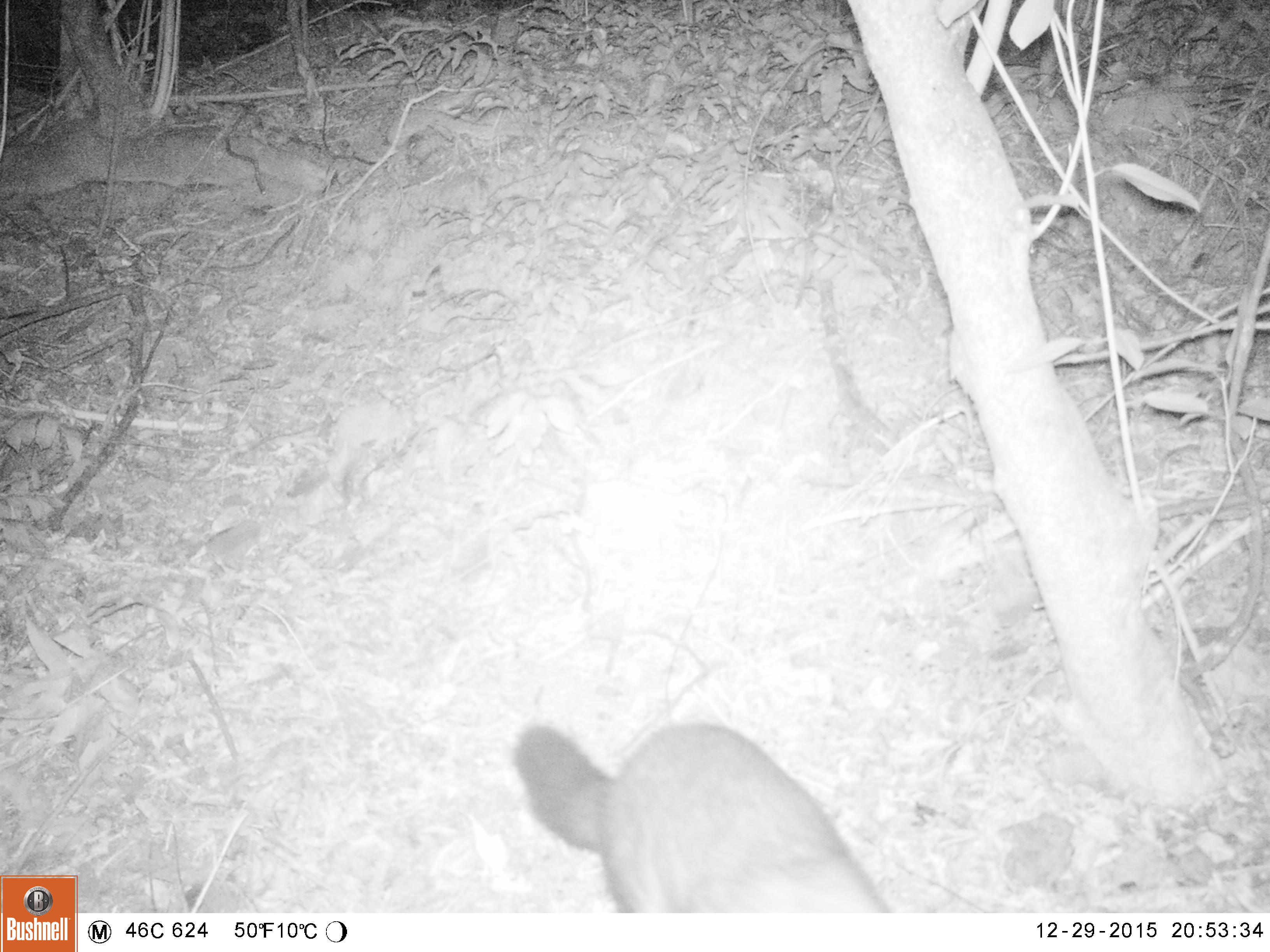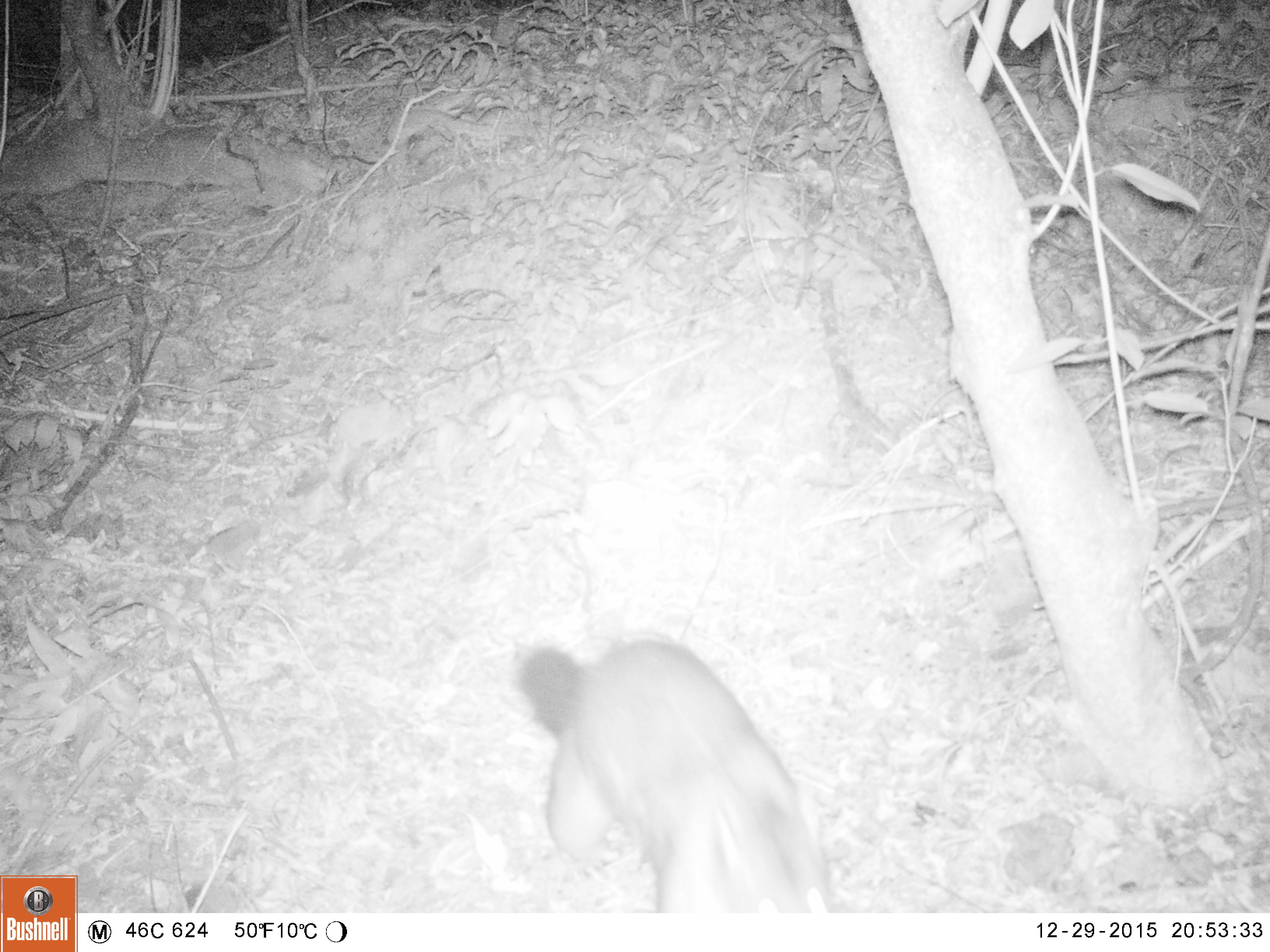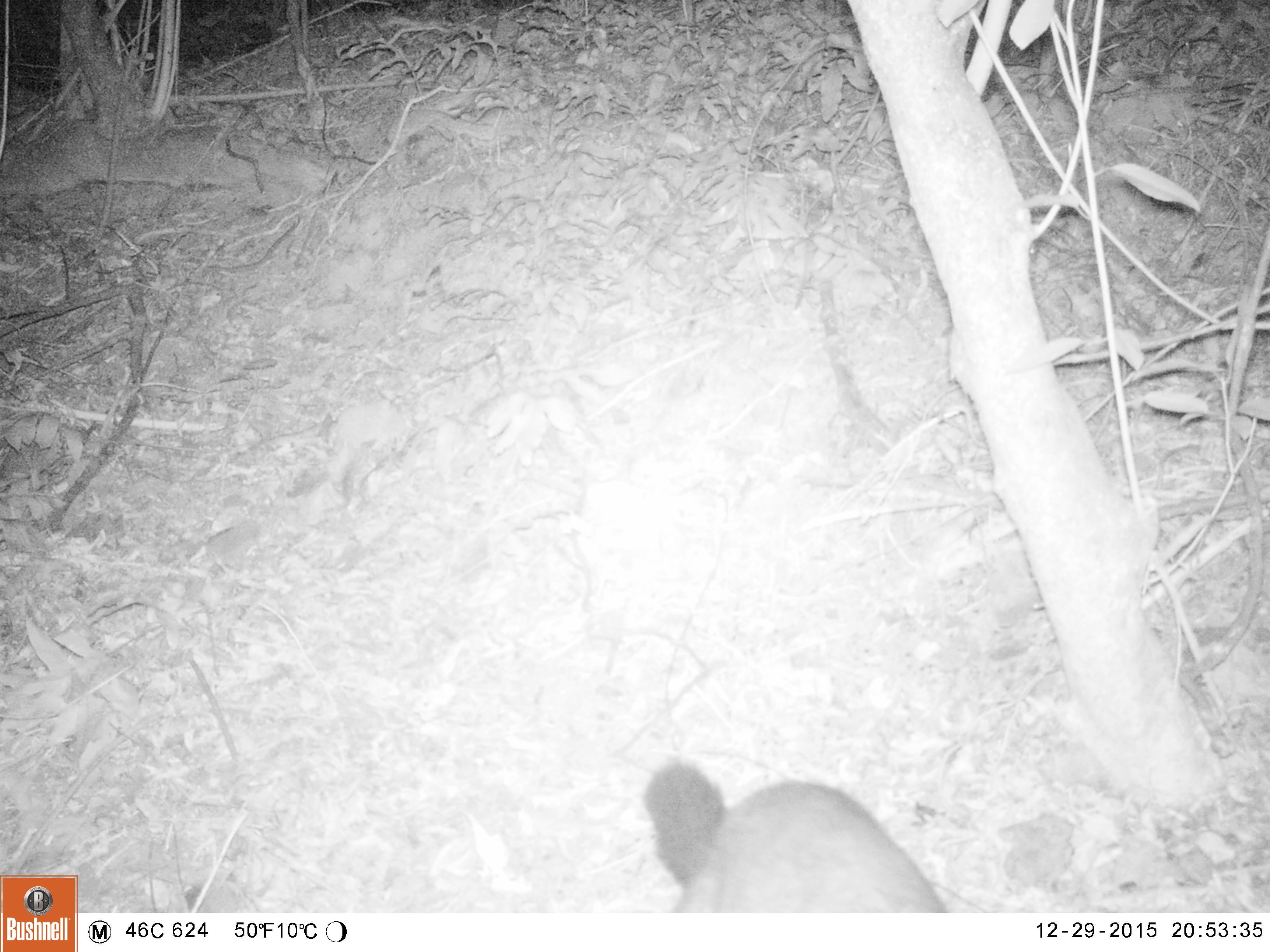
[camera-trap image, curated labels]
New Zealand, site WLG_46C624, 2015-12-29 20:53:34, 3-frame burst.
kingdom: Animalia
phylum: Chordata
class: Mammalia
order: Diprotodontia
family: Phalangeridae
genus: Trichosurus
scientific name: Trichosurus vulpecula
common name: common brushtail possum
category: possum